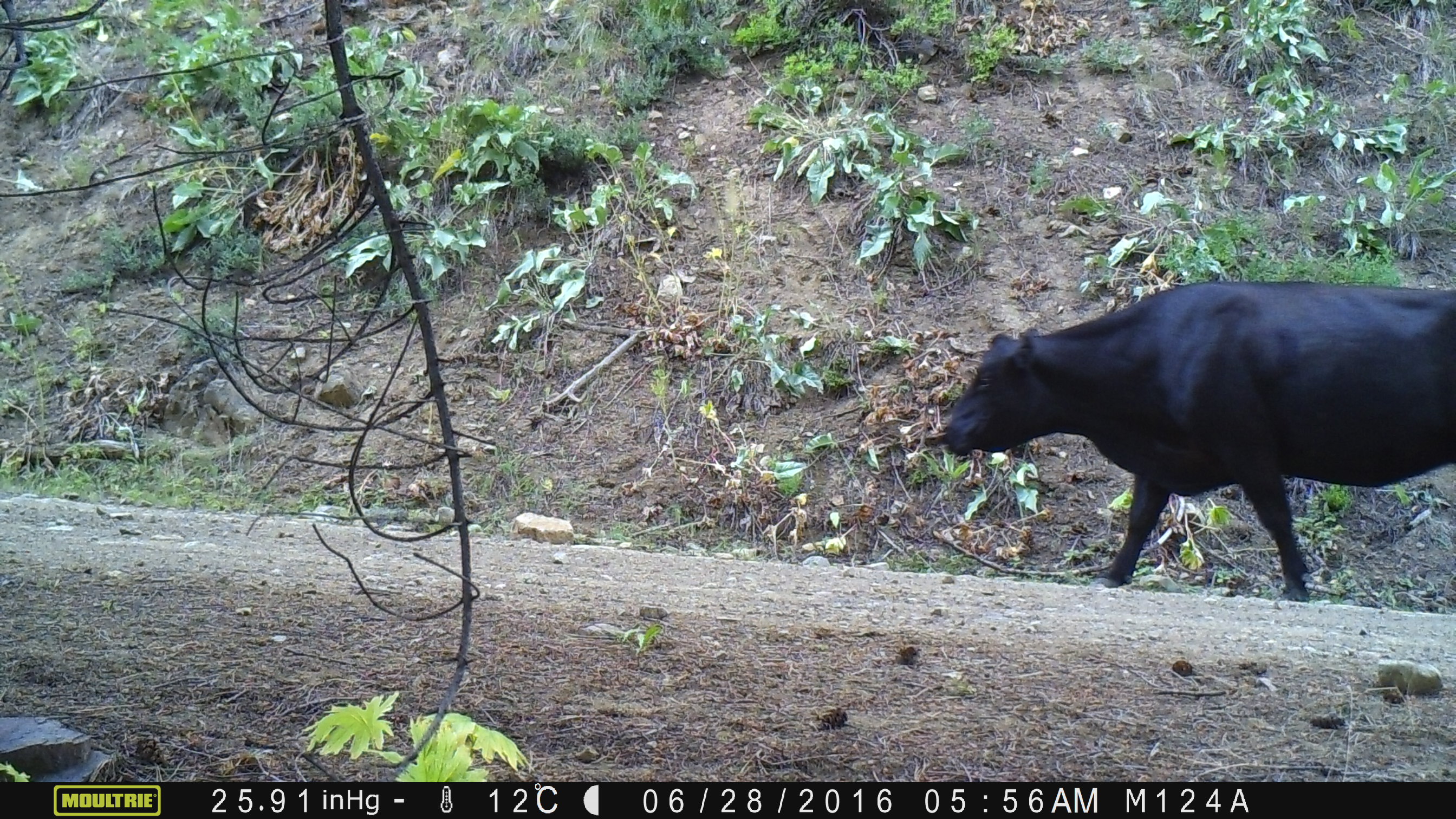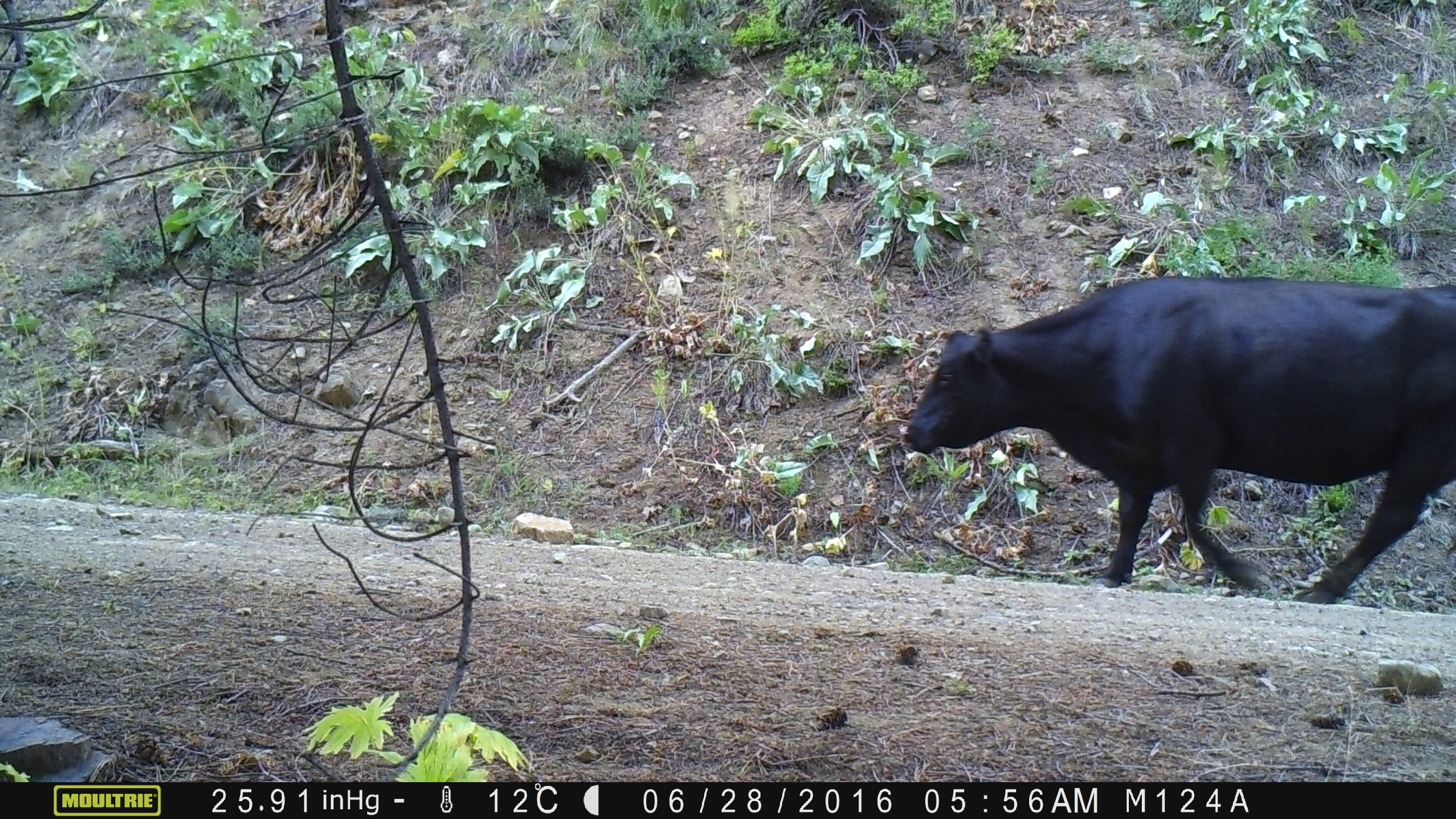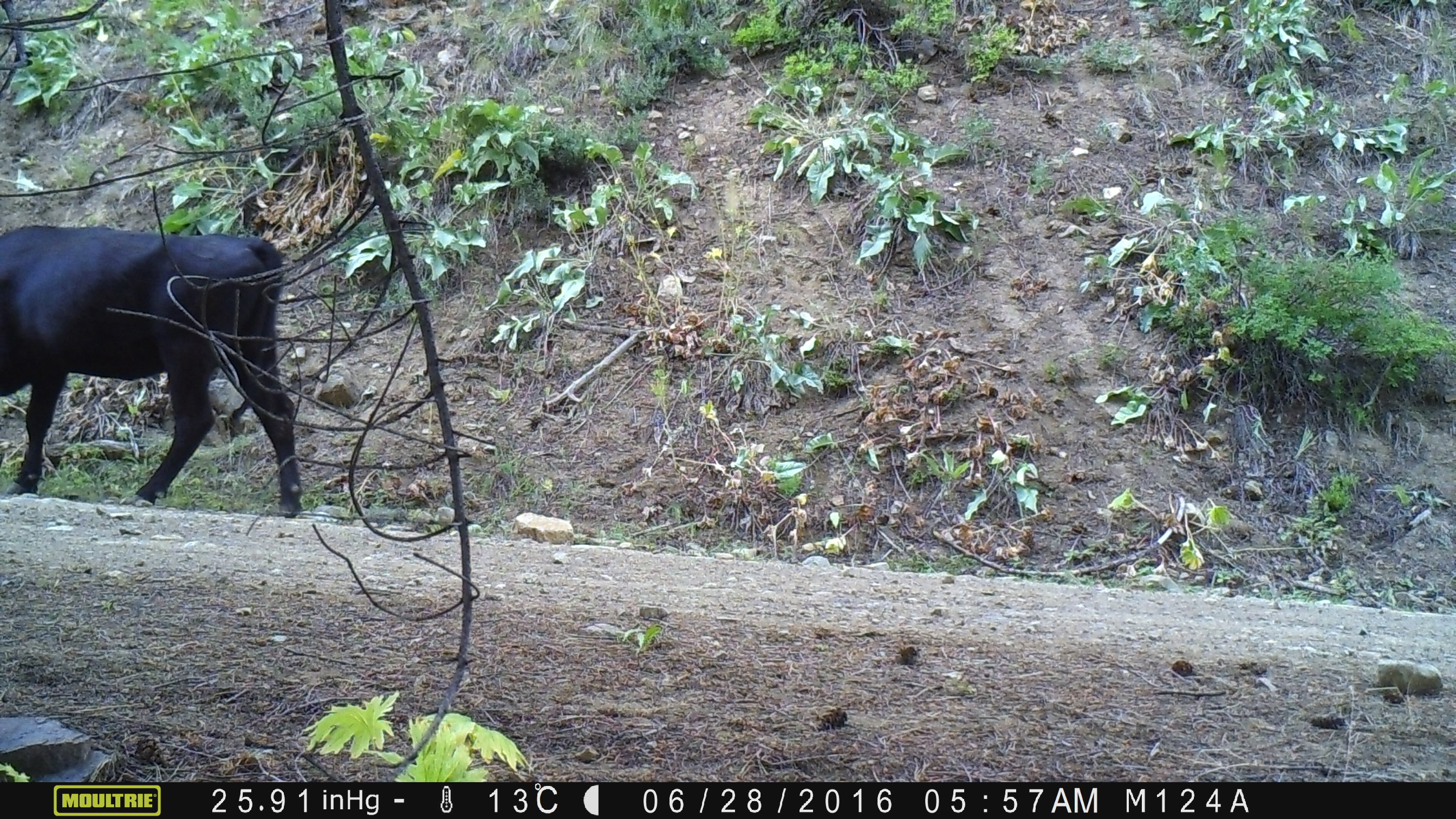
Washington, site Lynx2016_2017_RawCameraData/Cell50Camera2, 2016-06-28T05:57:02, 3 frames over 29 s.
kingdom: Animalia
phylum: Chordata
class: Mammalia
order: Artiodactyla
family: Bovidae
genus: Bos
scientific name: Bos taurus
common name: domestic cattle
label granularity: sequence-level